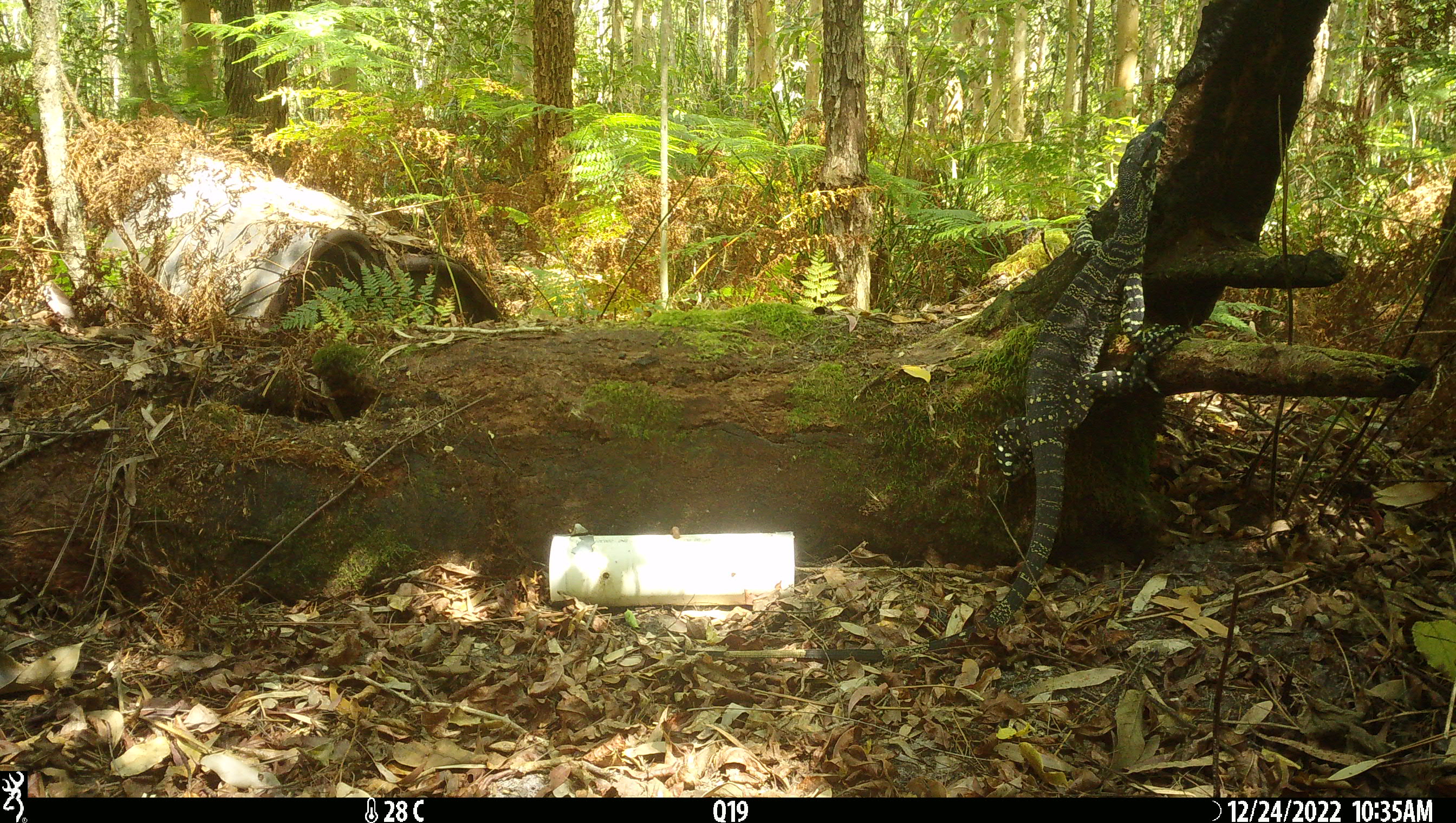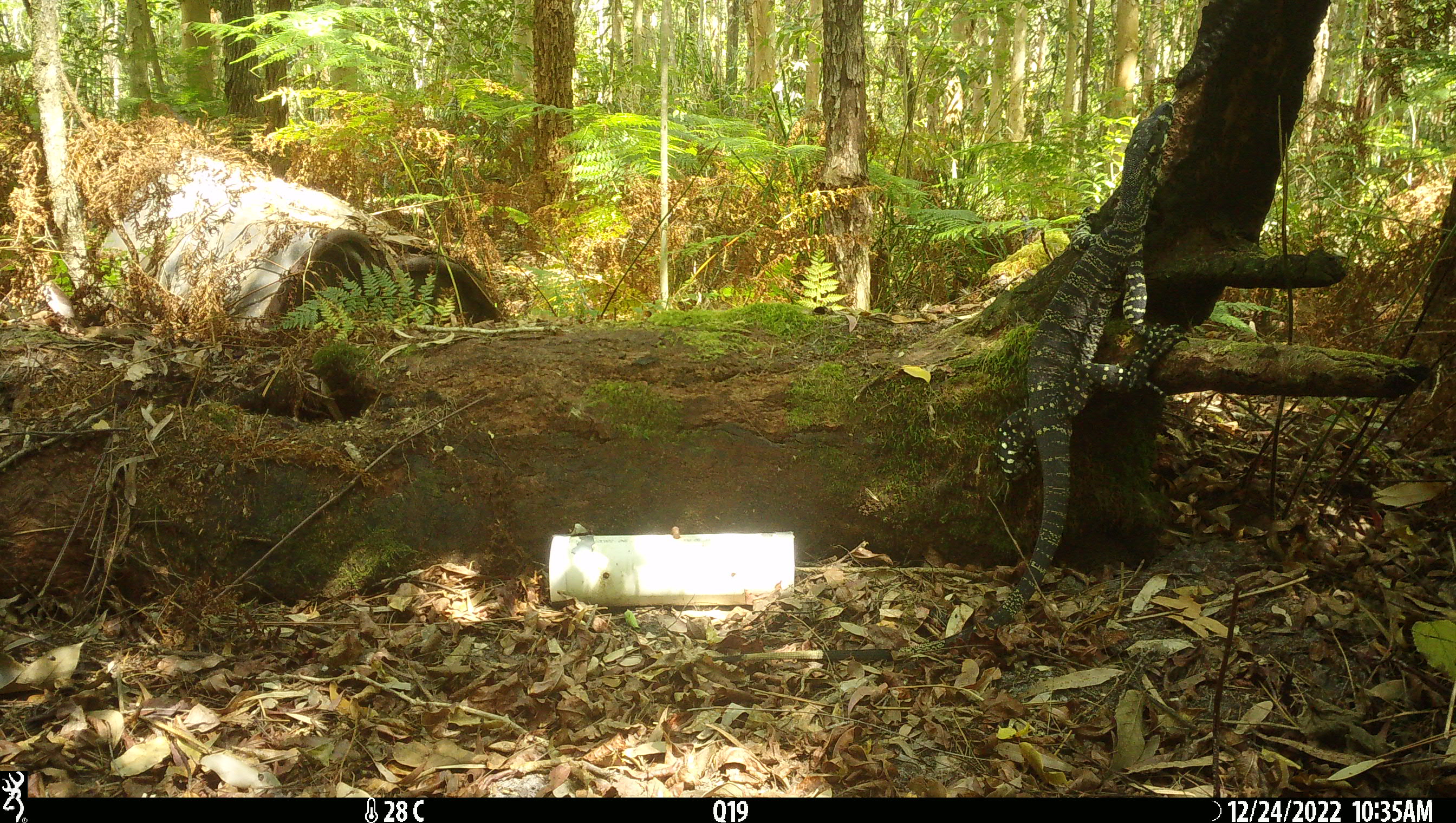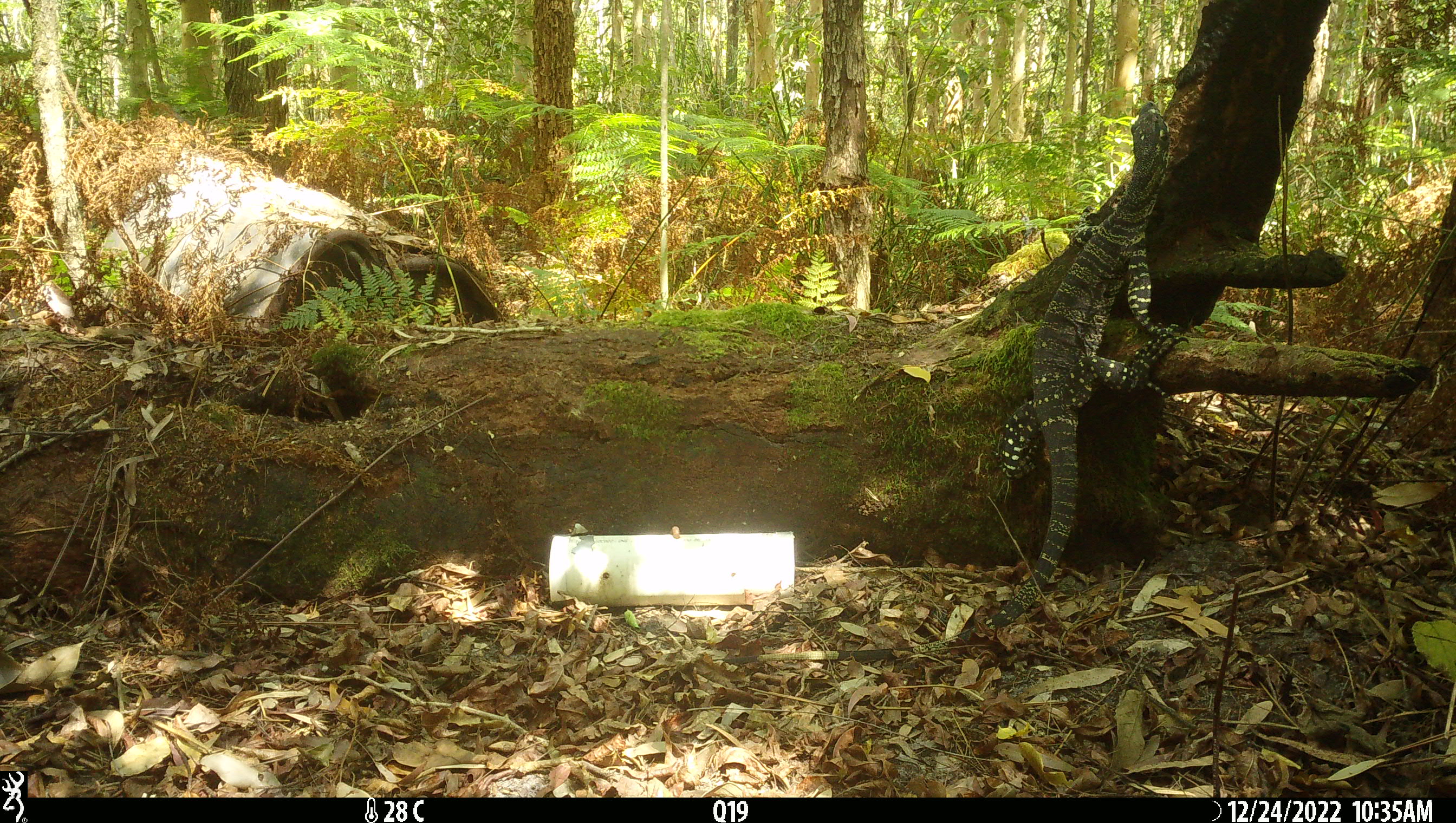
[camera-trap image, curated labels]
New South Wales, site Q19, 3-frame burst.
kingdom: Animalia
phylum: Chordata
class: Reptilia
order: Squamata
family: Varanidae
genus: Varanus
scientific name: Varanus varius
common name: lace monitor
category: goanna